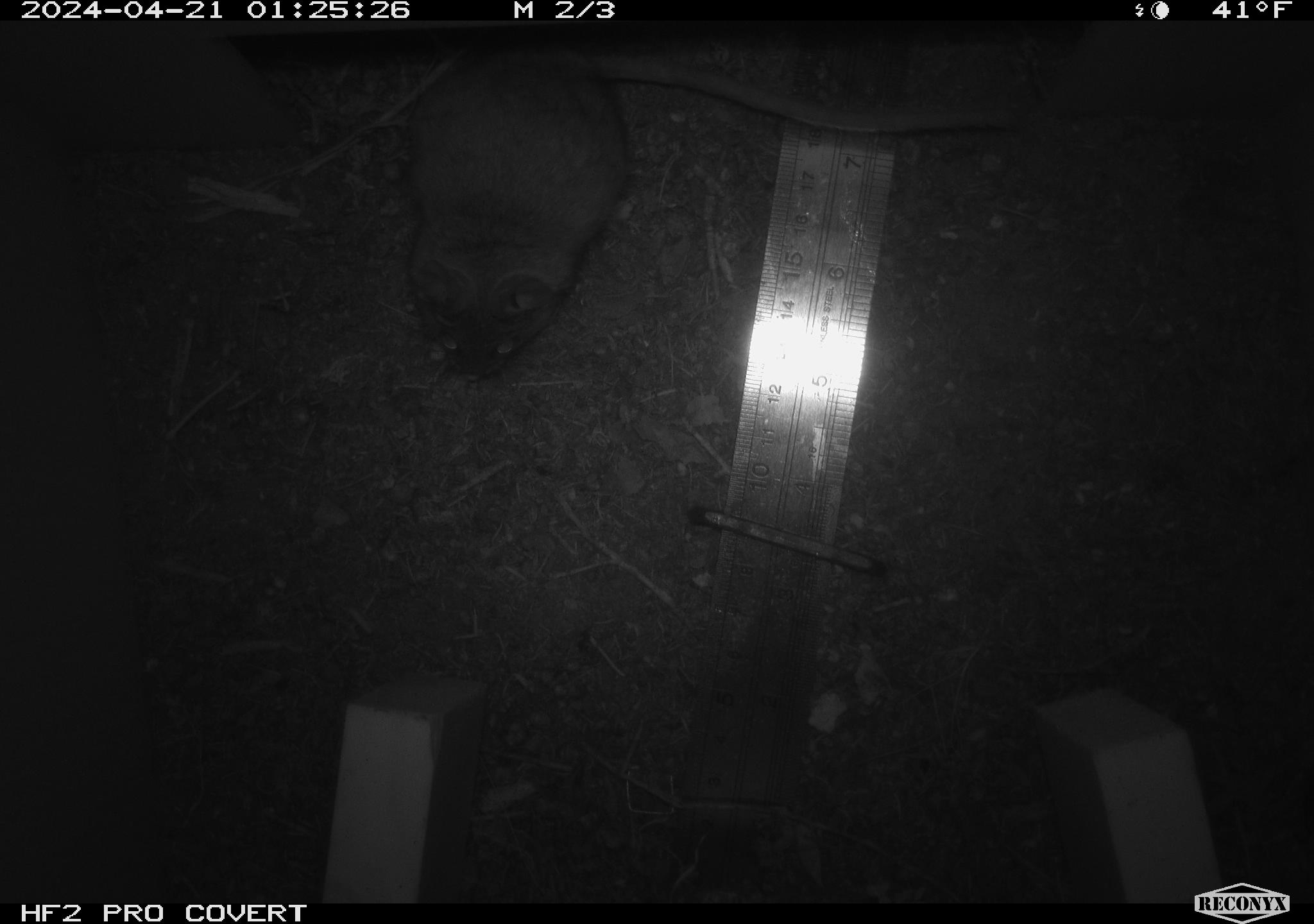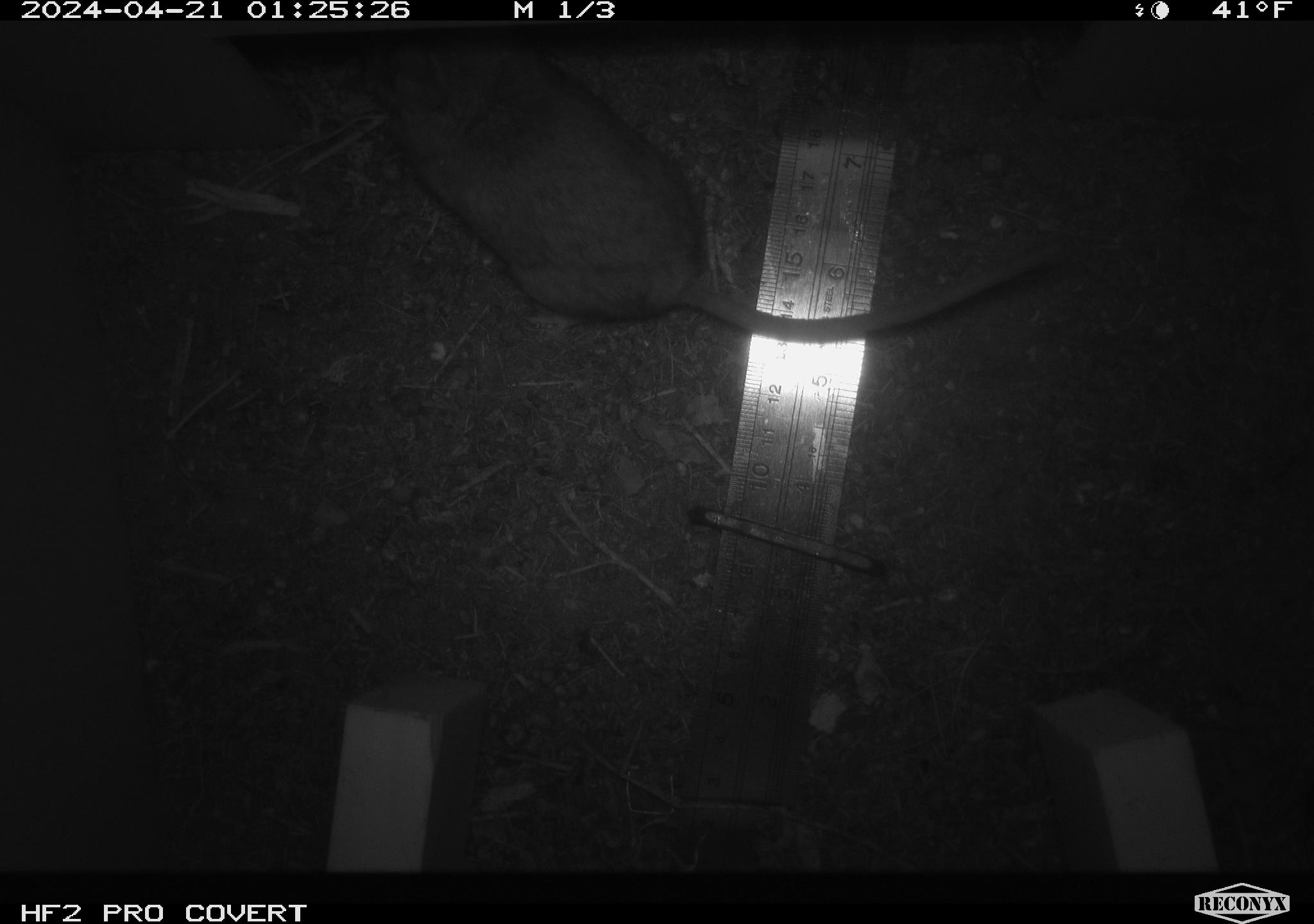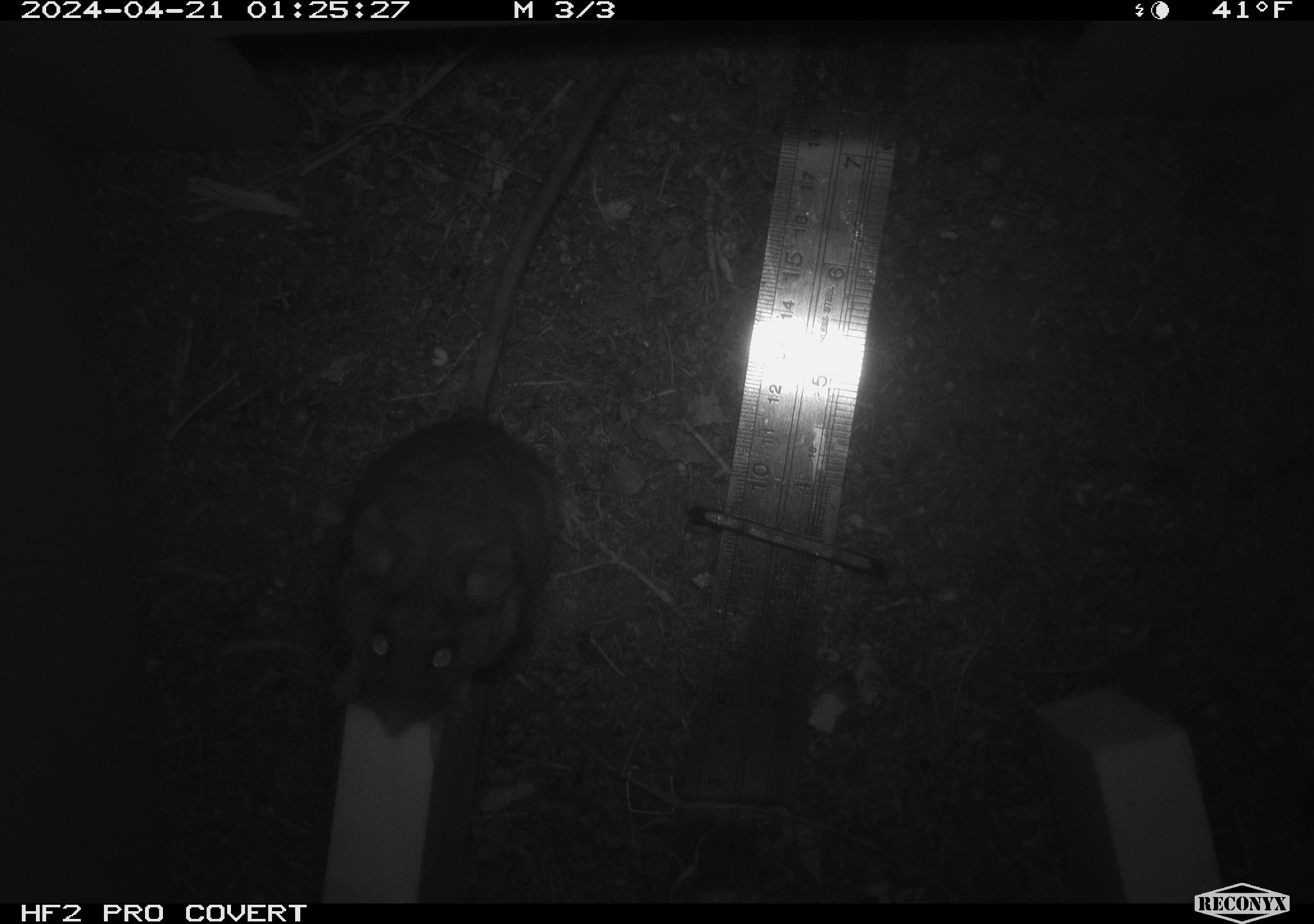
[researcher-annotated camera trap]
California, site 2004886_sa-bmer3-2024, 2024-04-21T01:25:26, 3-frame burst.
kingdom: Animalia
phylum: Chordata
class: Mammalia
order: Rodentia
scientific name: Rodentia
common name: mouse species